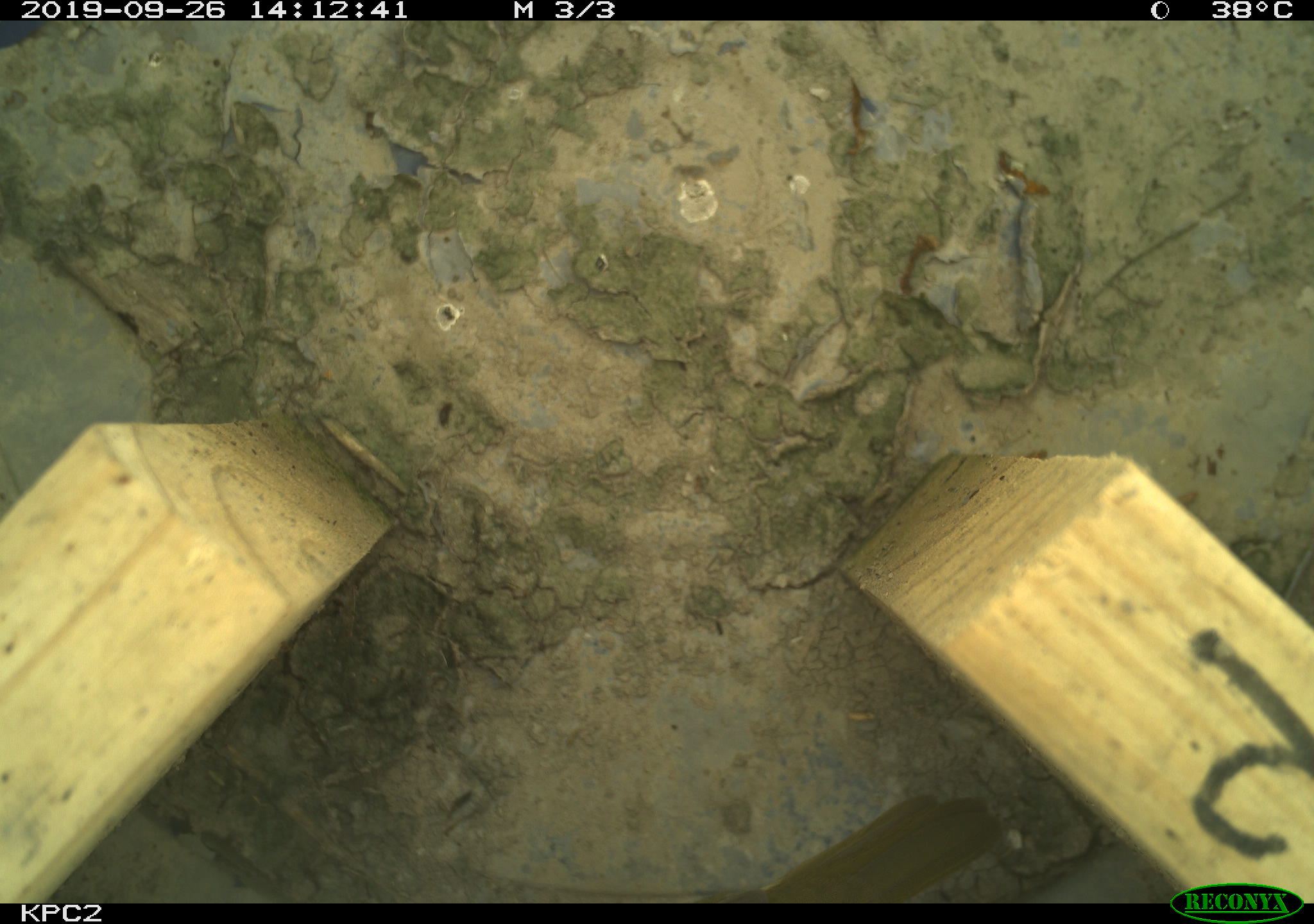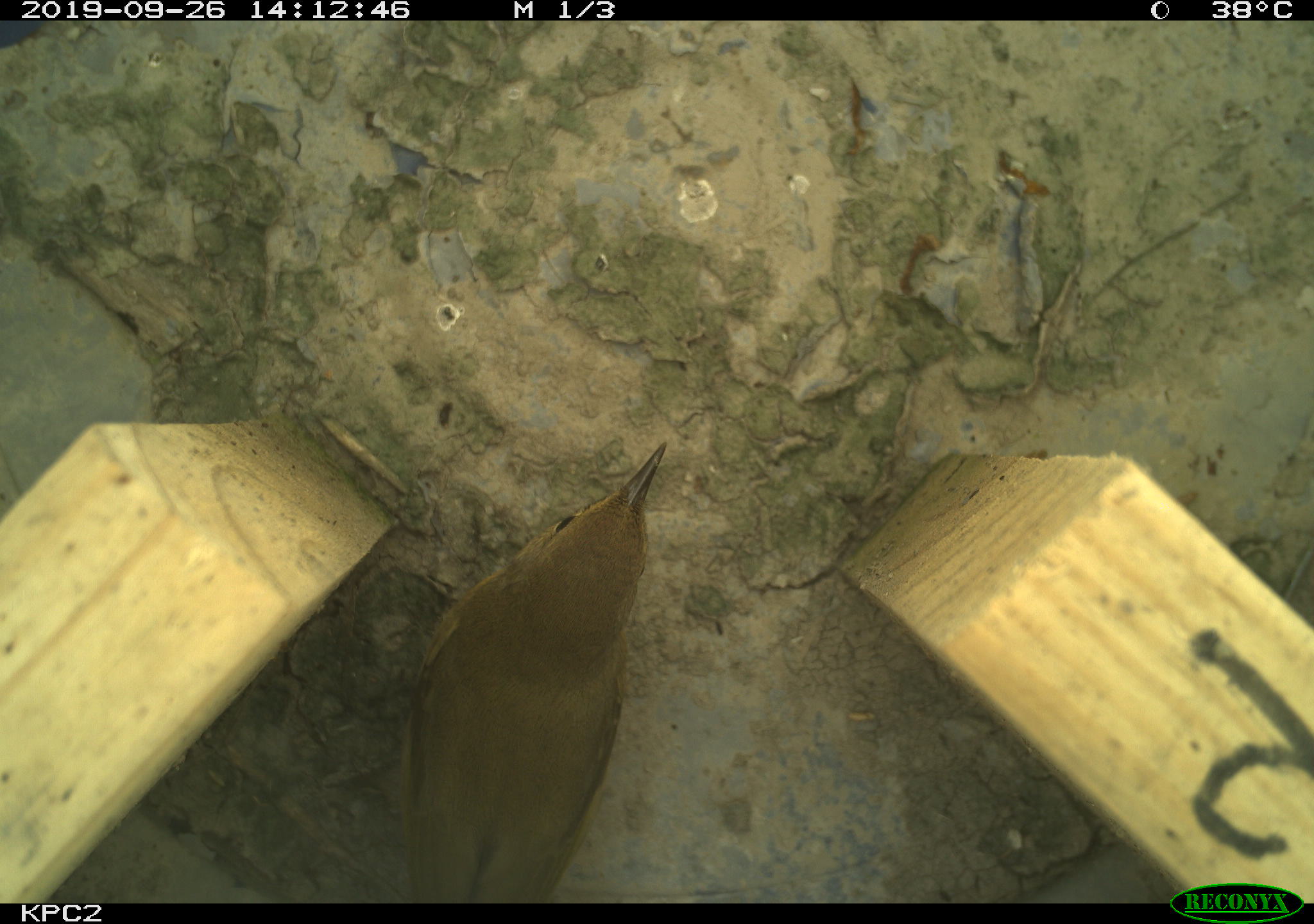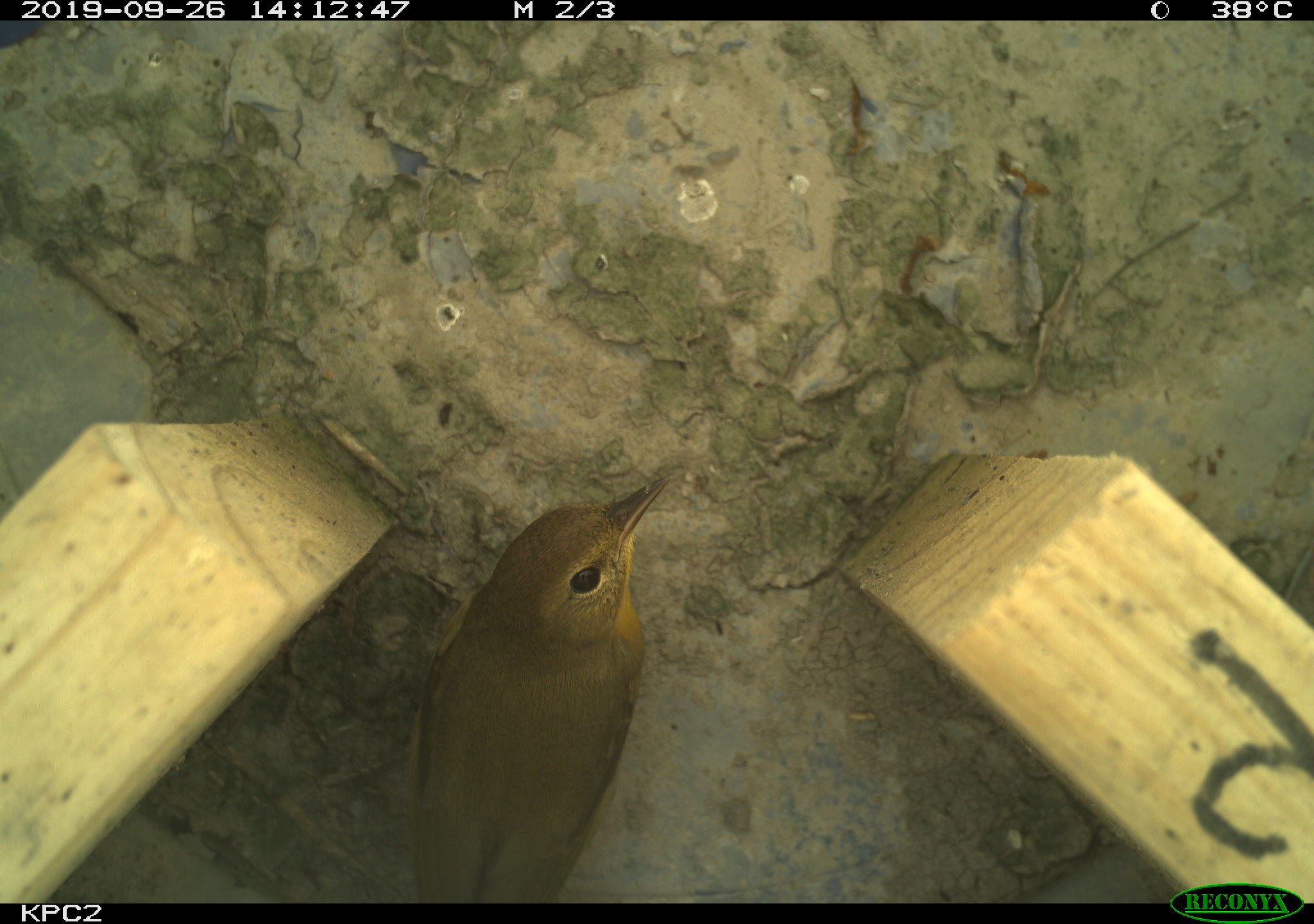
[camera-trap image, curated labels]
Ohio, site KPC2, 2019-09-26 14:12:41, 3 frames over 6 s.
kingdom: Animalia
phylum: Chordata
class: Aves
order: Passeriformes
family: Parulidae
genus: Geothlypis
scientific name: Geothlypis trichas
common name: common yellowthroat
Common yellowthroat (Geothlypis trichas).